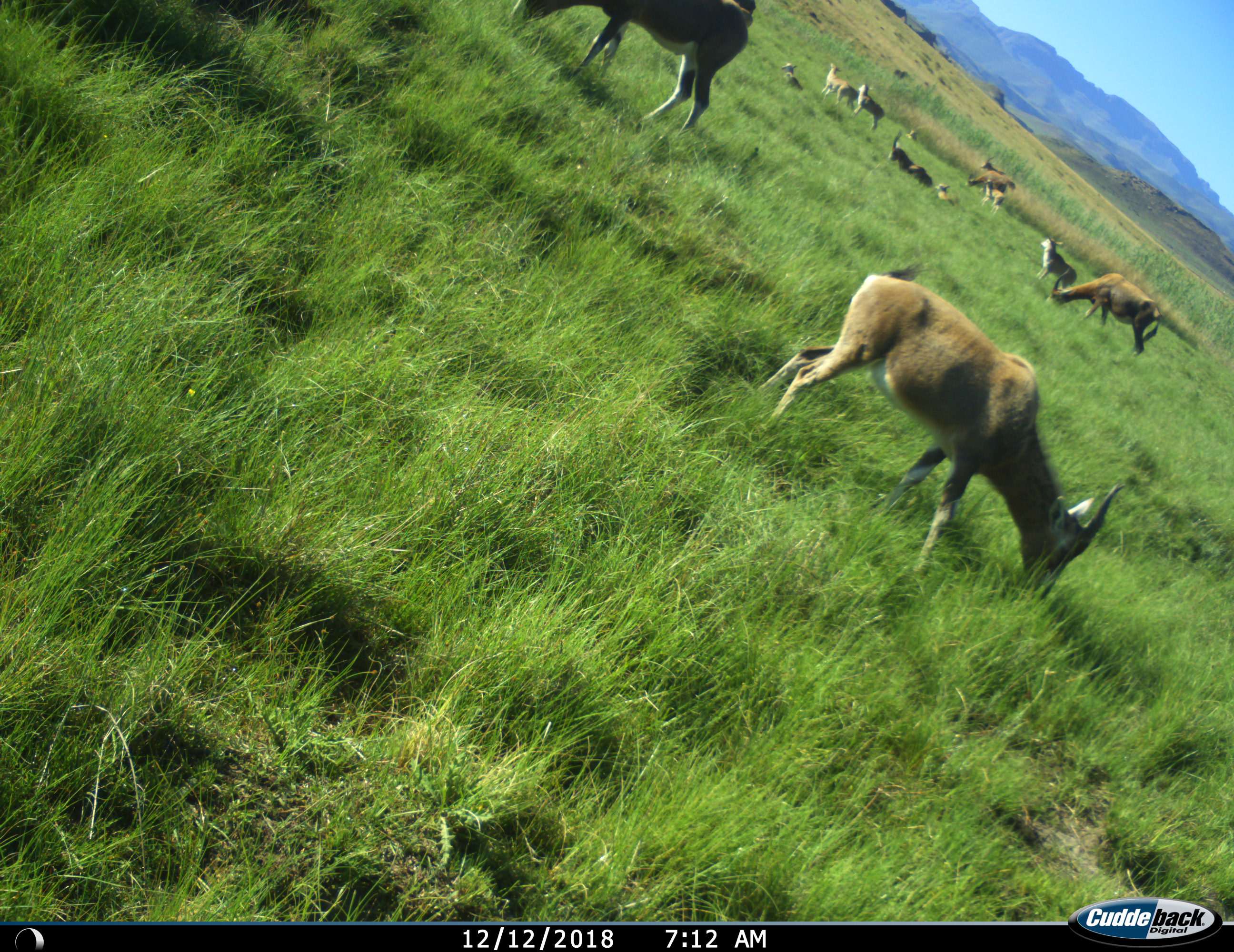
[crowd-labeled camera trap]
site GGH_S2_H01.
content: unidentified animal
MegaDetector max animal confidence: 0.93